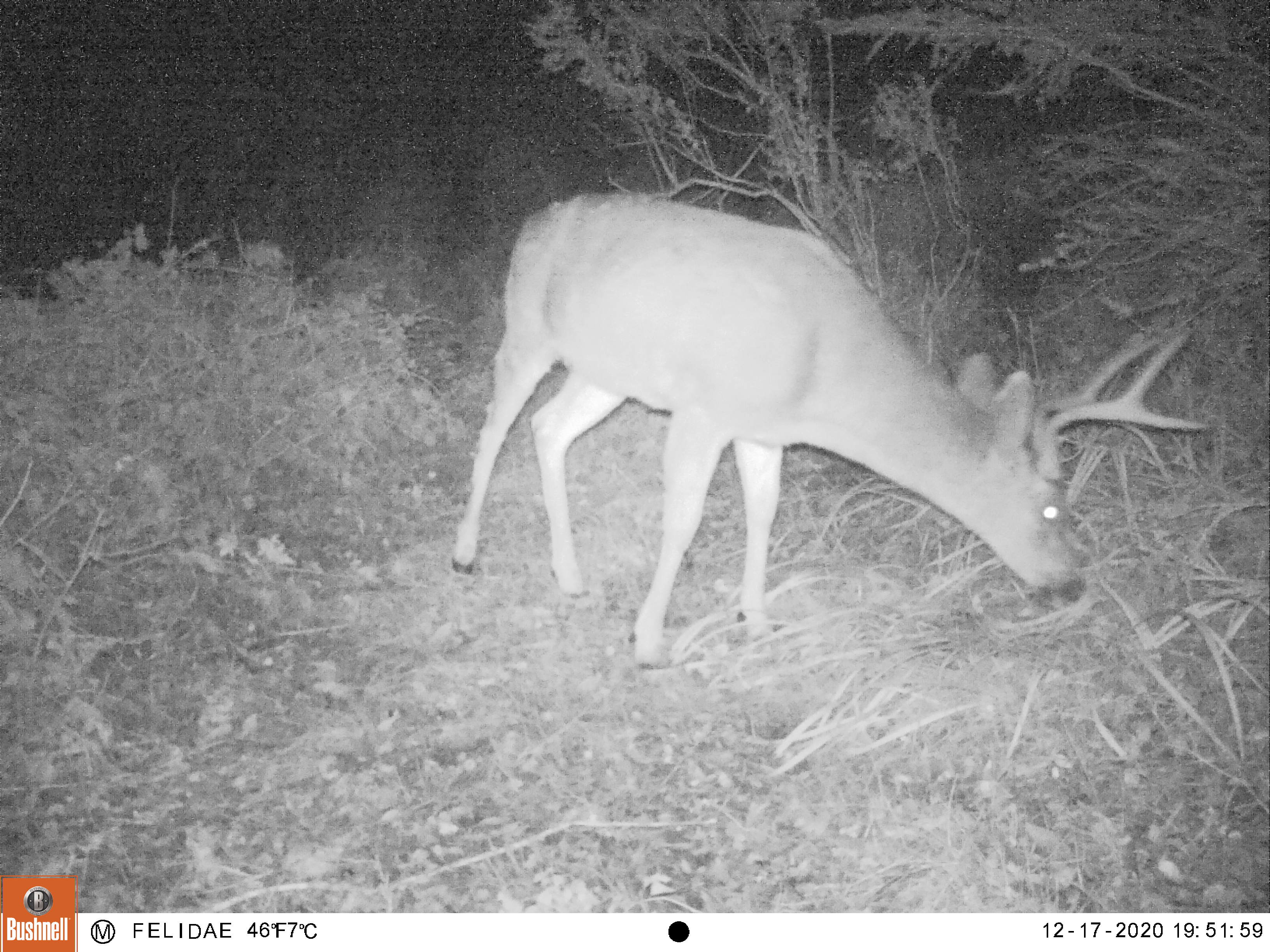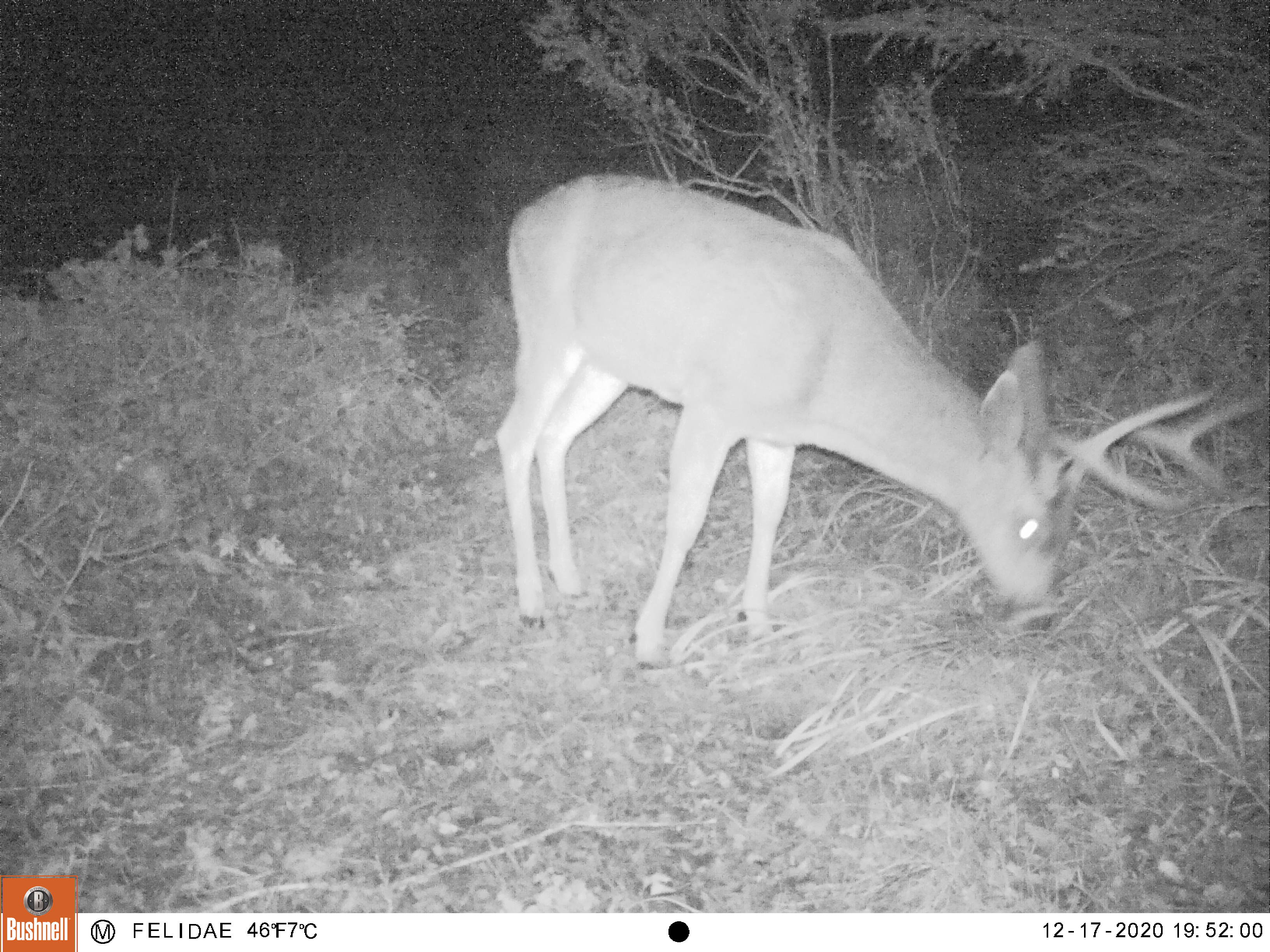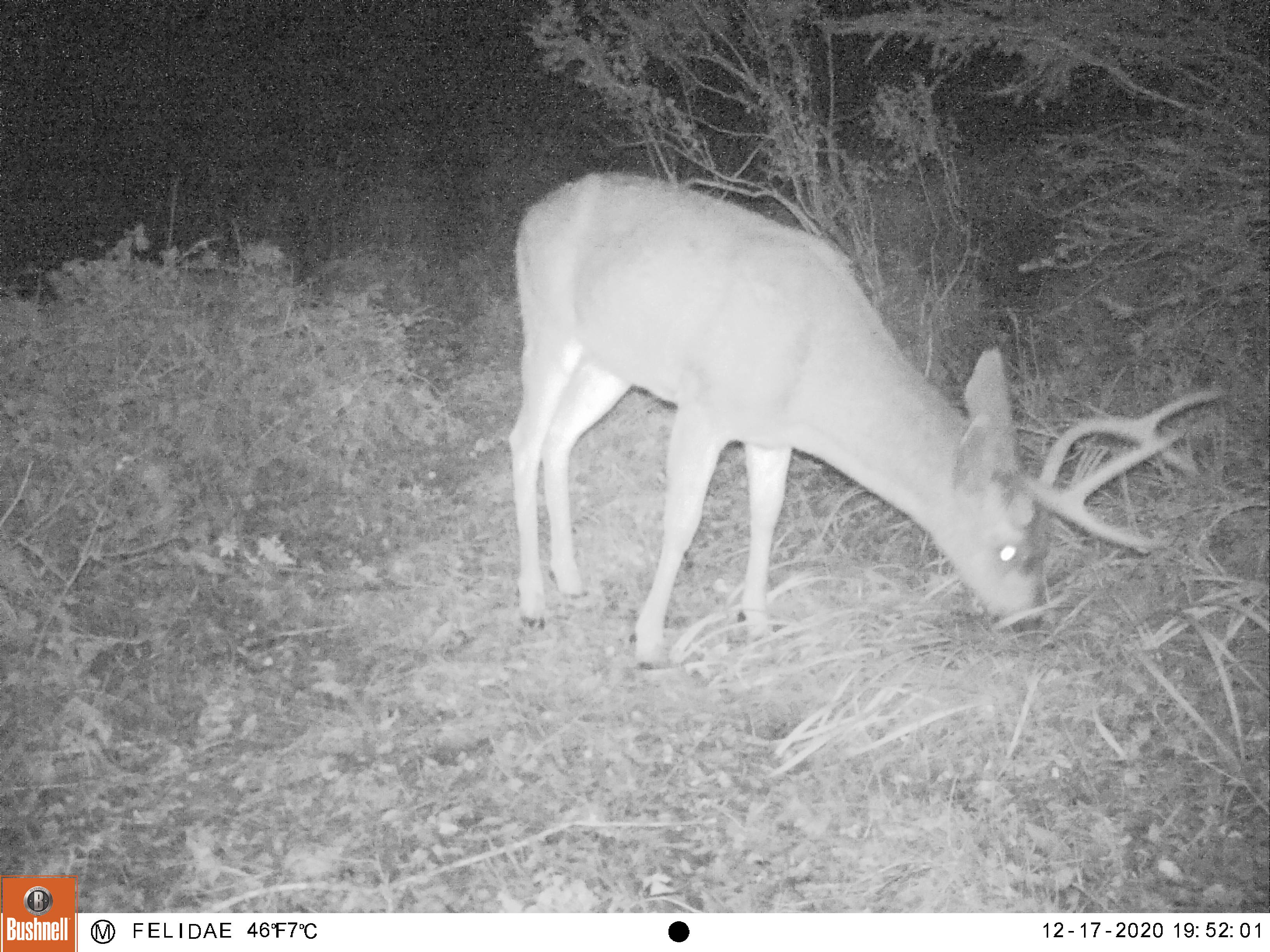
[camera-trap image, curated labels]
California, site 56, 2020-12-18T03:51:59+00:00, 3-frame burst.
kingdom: Animalia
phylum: Chordata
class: Mammalia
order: Artiodactyla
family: Cervidae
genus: Odocoileus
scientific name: Odocoileus hemionus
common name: mule deer